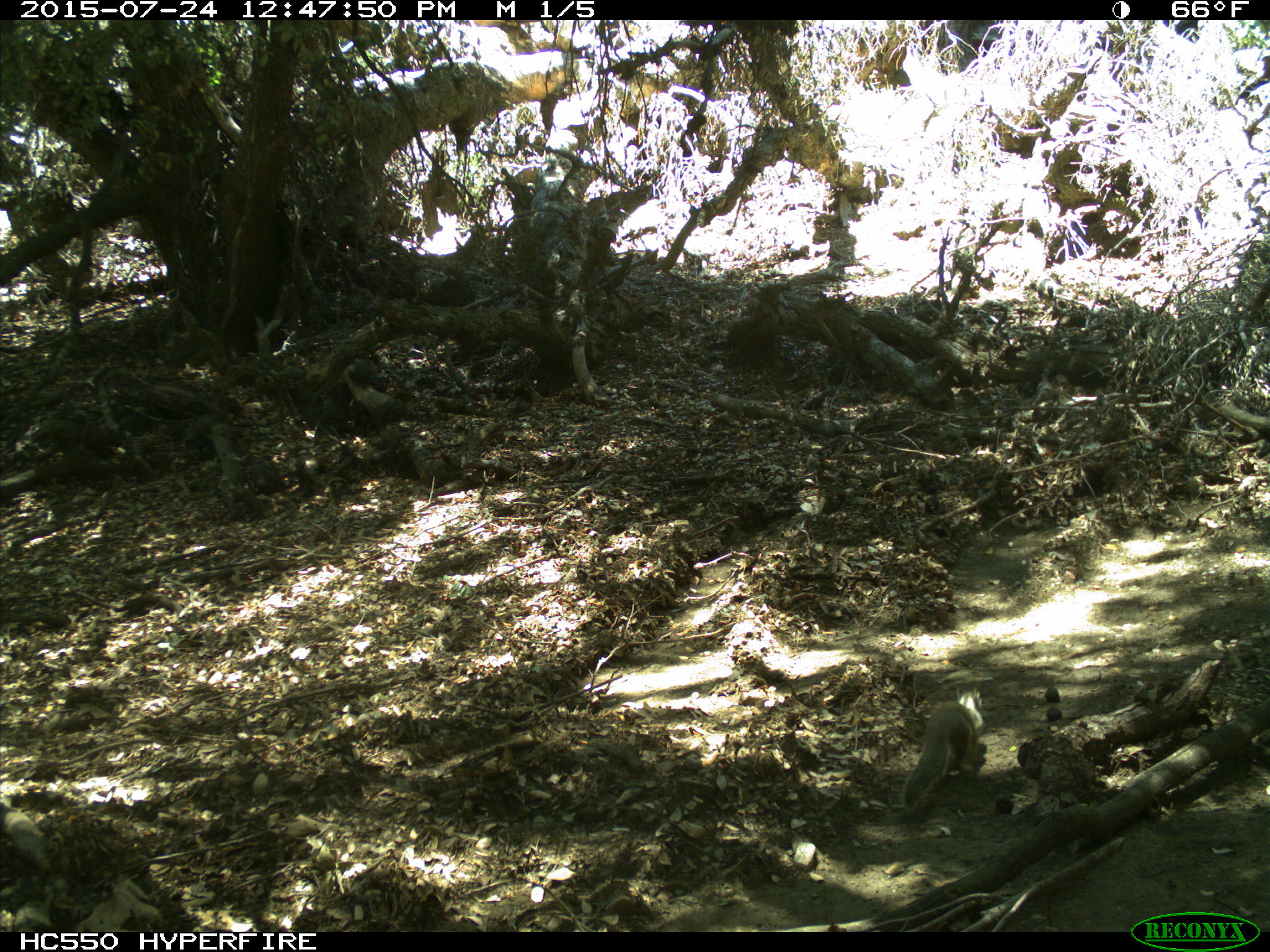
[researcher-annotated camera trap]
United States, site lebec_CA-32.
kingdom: Animalia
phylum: Chordata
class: Mammalia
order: Rodentia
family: Sciuridae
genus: Otospermophilus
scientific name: Otospermophilus beecheyi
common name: california ground squirrel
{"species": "Otospermophilus beecheyi (california ground squirrel)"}